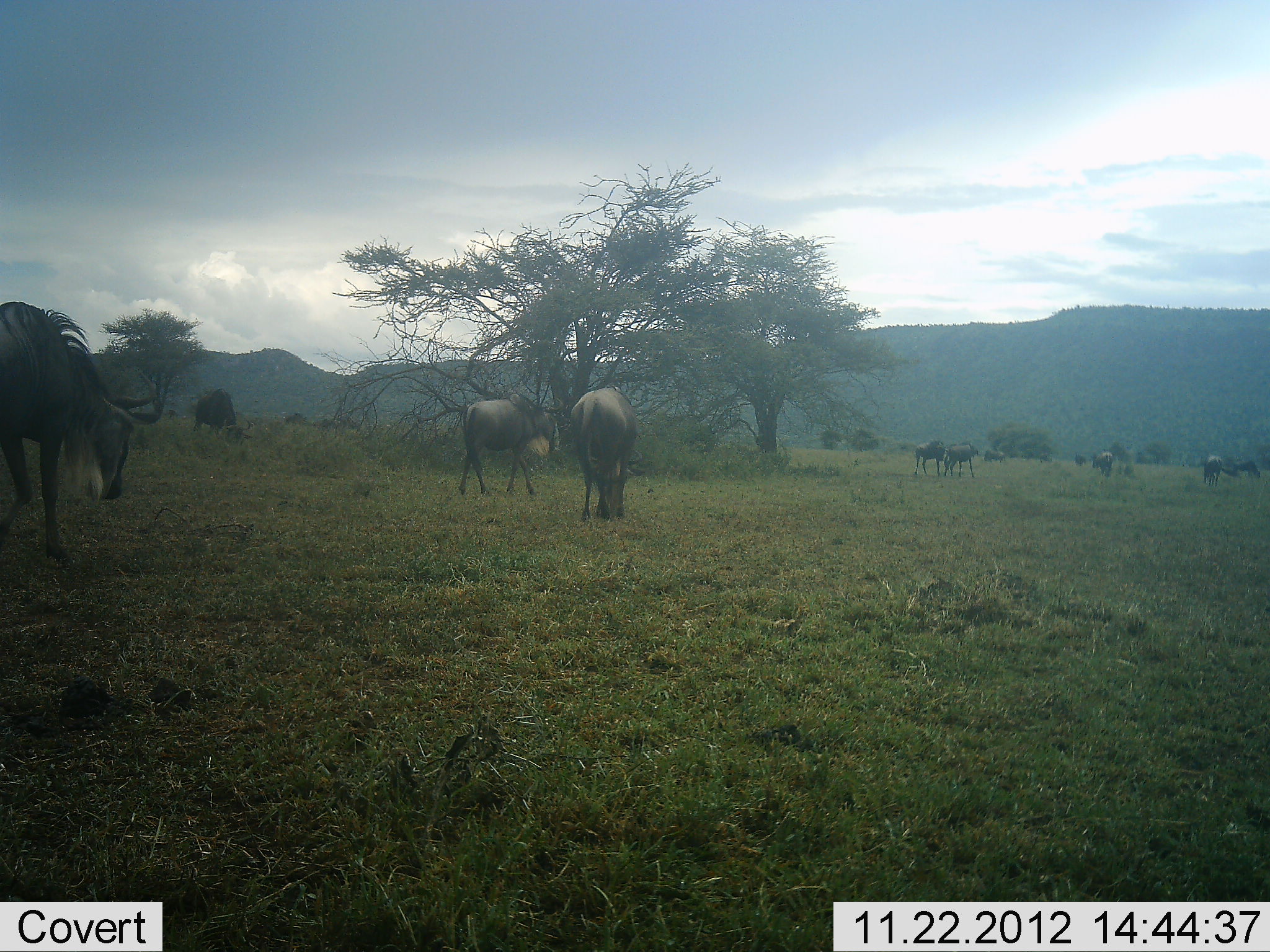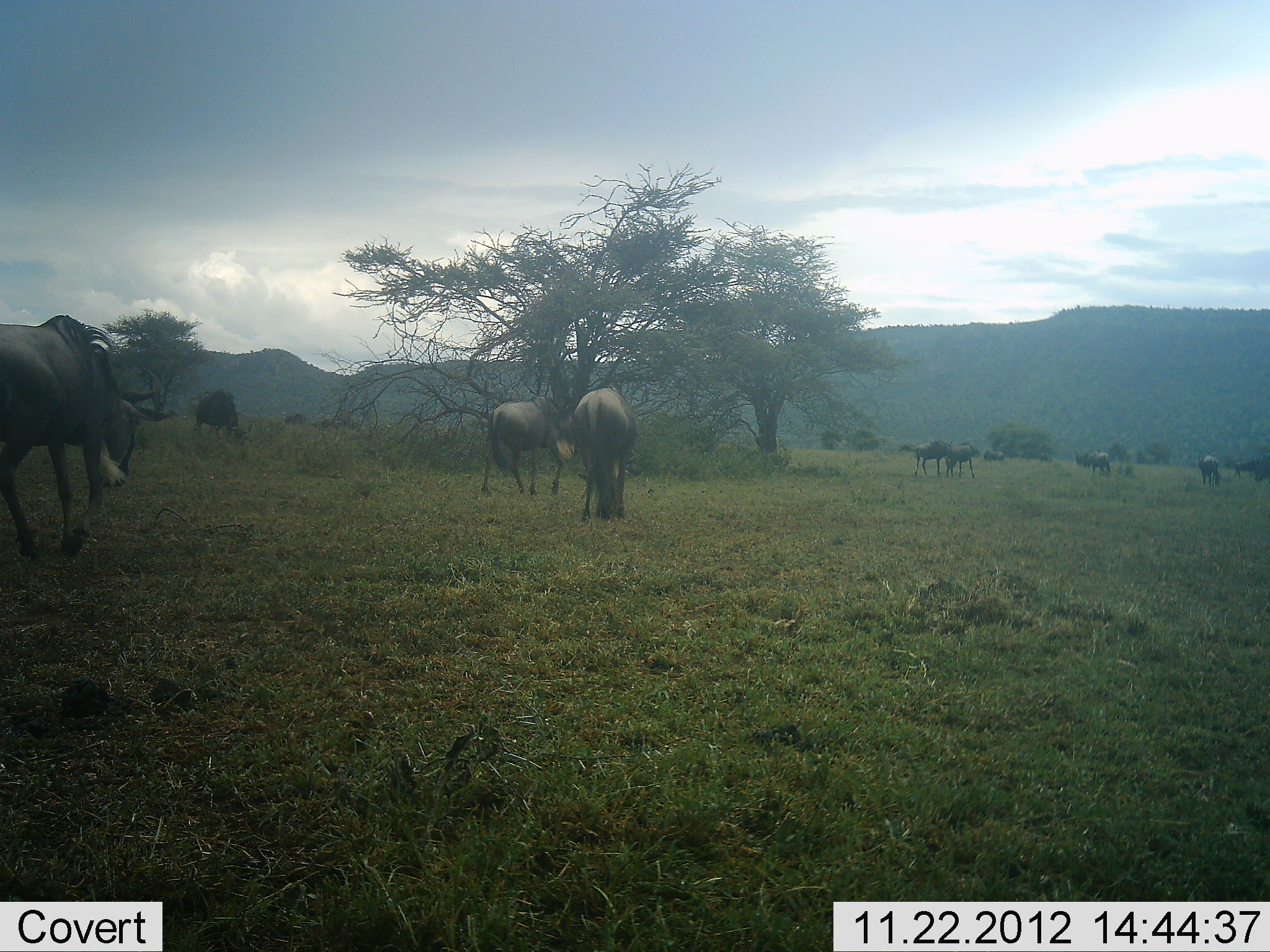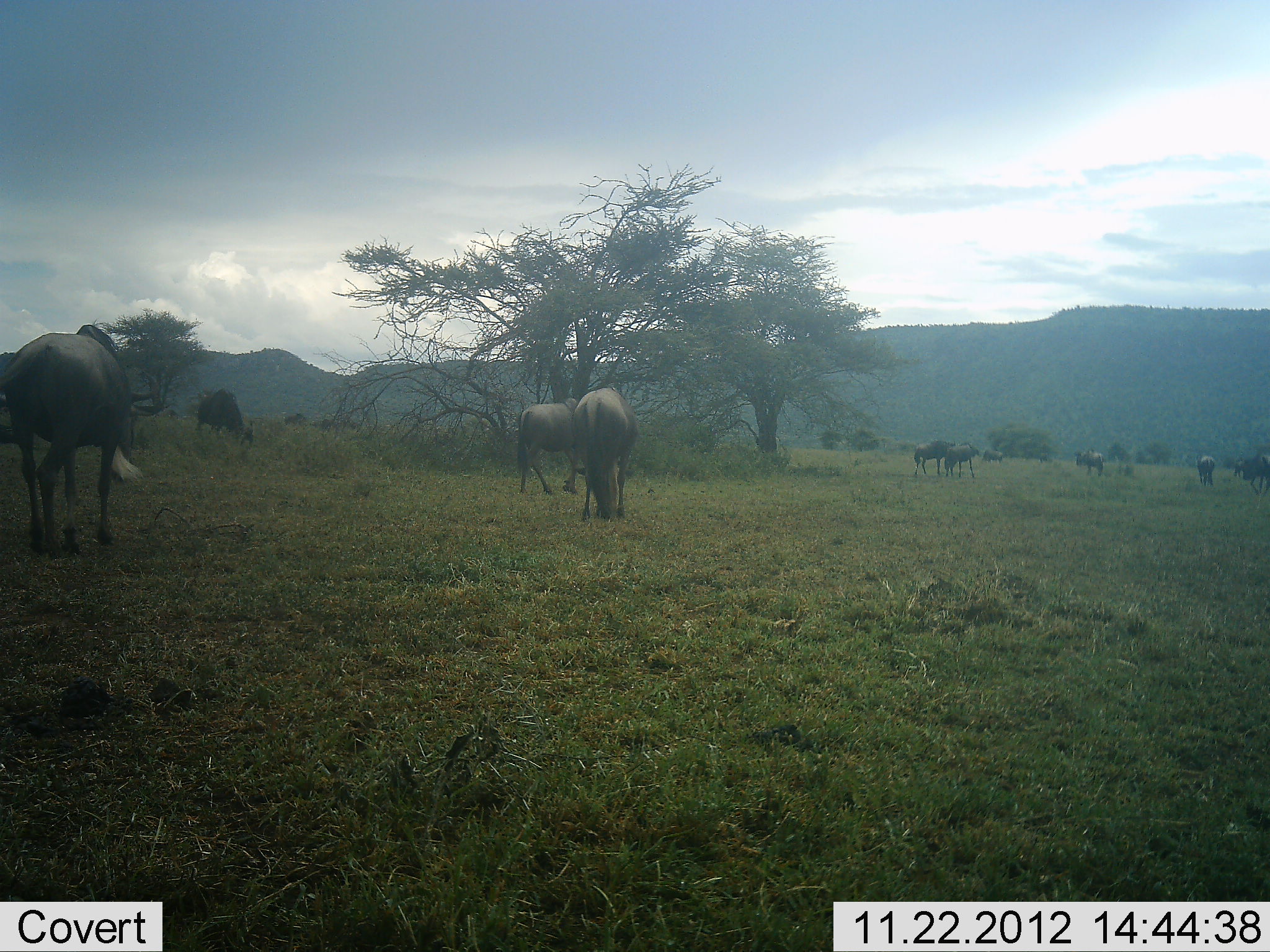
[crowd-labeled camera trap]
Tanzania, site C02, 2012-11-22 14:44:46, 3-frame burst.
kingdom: Animalia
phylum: Chordata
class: Mammalia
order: Artiodactyla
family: Bovidae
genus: Connochaetes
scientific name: Connochaetes taurinus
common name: blue wildebeest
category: wildebeest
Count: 10.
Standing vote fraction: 43%.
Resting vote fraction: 7%.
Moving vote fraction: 70%.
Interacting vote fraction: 0%.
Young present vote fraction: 3%.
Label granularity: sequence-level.